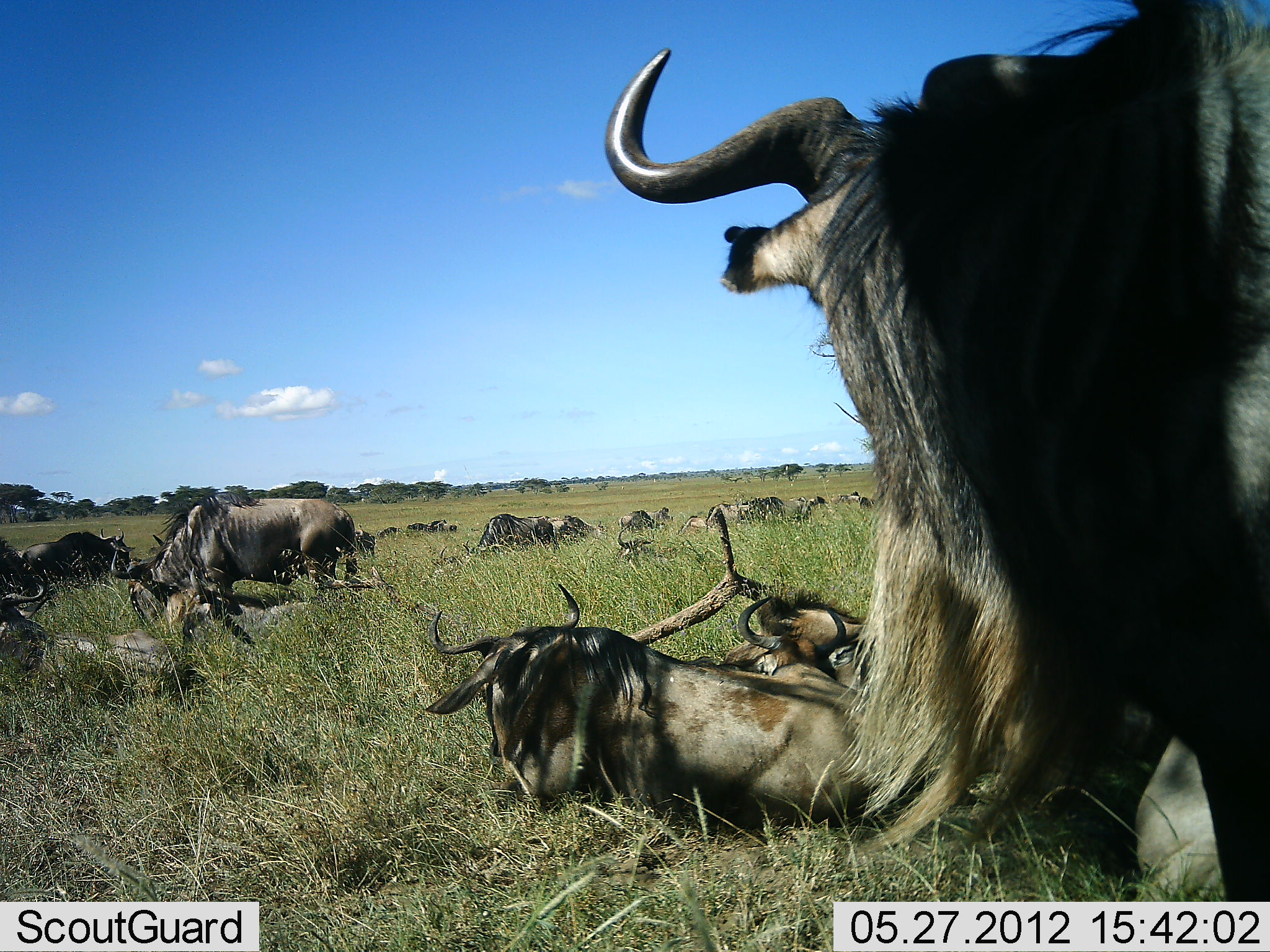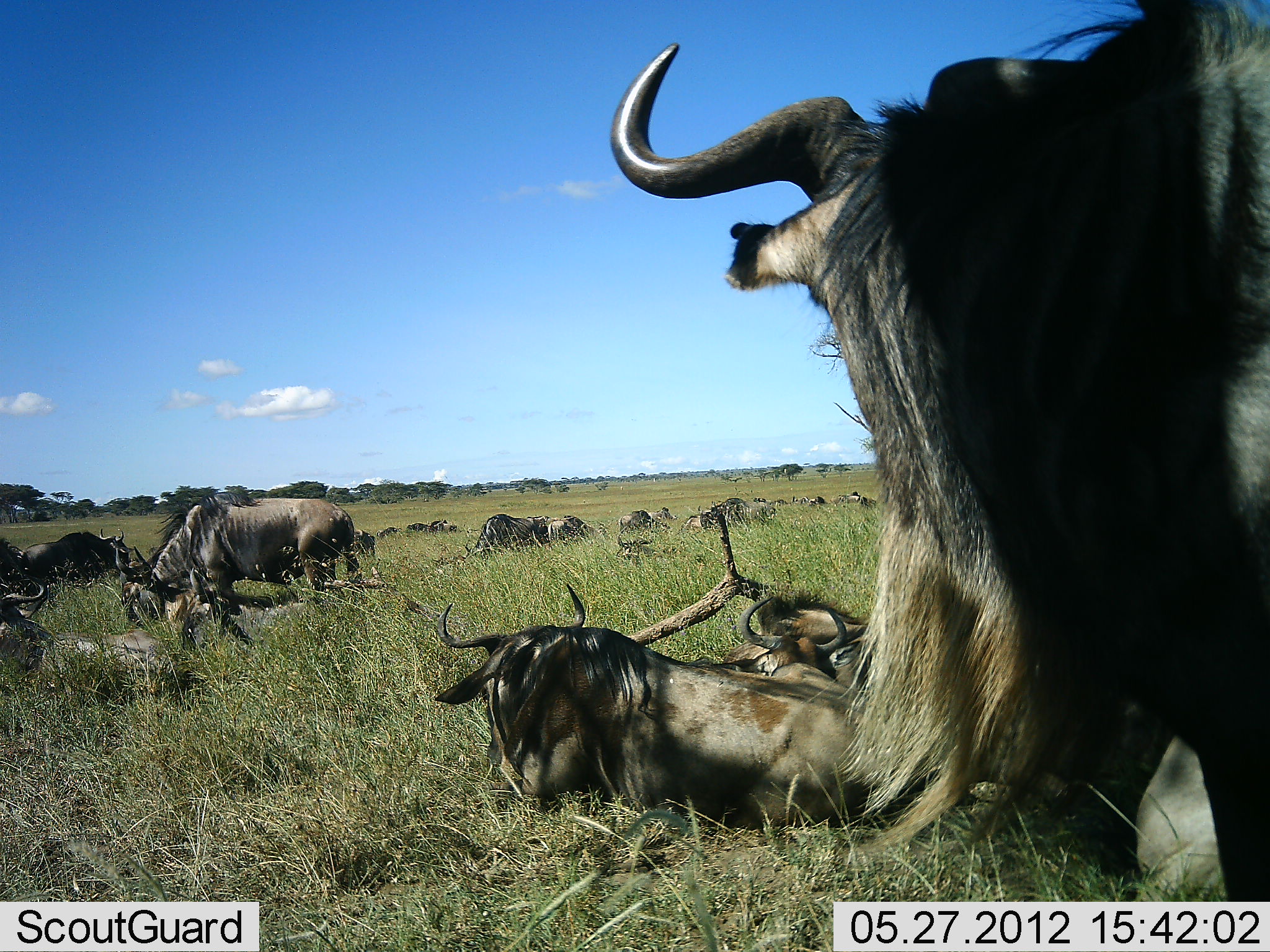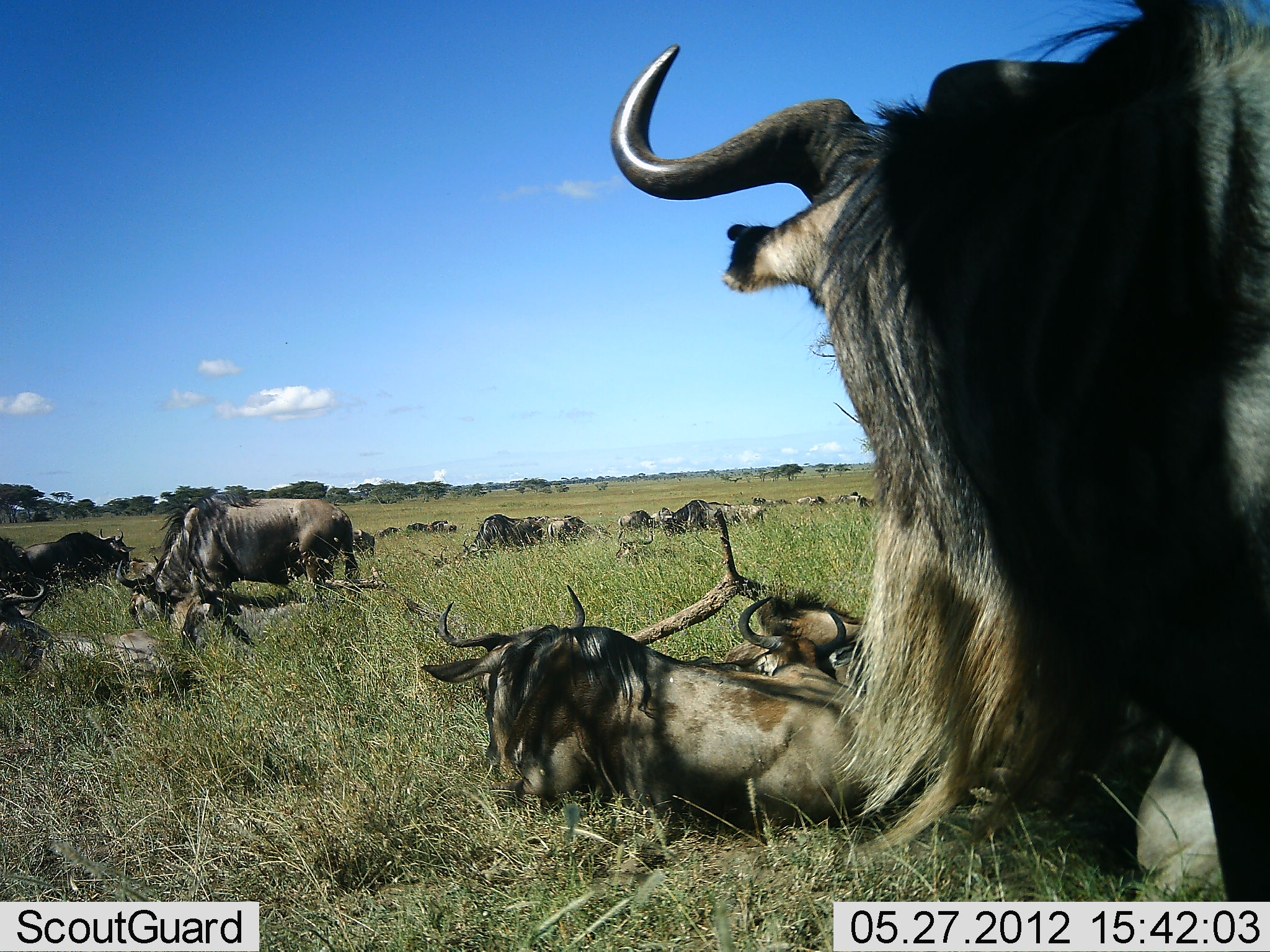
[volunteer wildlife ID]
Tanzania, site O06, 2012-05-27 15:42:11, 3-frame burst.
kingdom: Animalia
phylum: Chordata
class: Mammalia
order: Artiodactyla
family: Bovidae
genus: Connochaetes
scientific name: Connochaetes taurinus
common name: blue wildebeest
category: wildebeest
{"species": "wildebeest (blue wildebeest) (Connochaetes taurinus)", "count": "11-50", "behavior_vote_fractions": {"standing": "86%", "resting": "86%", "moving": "43%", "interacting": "14%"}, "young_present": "0%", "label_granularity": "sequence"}